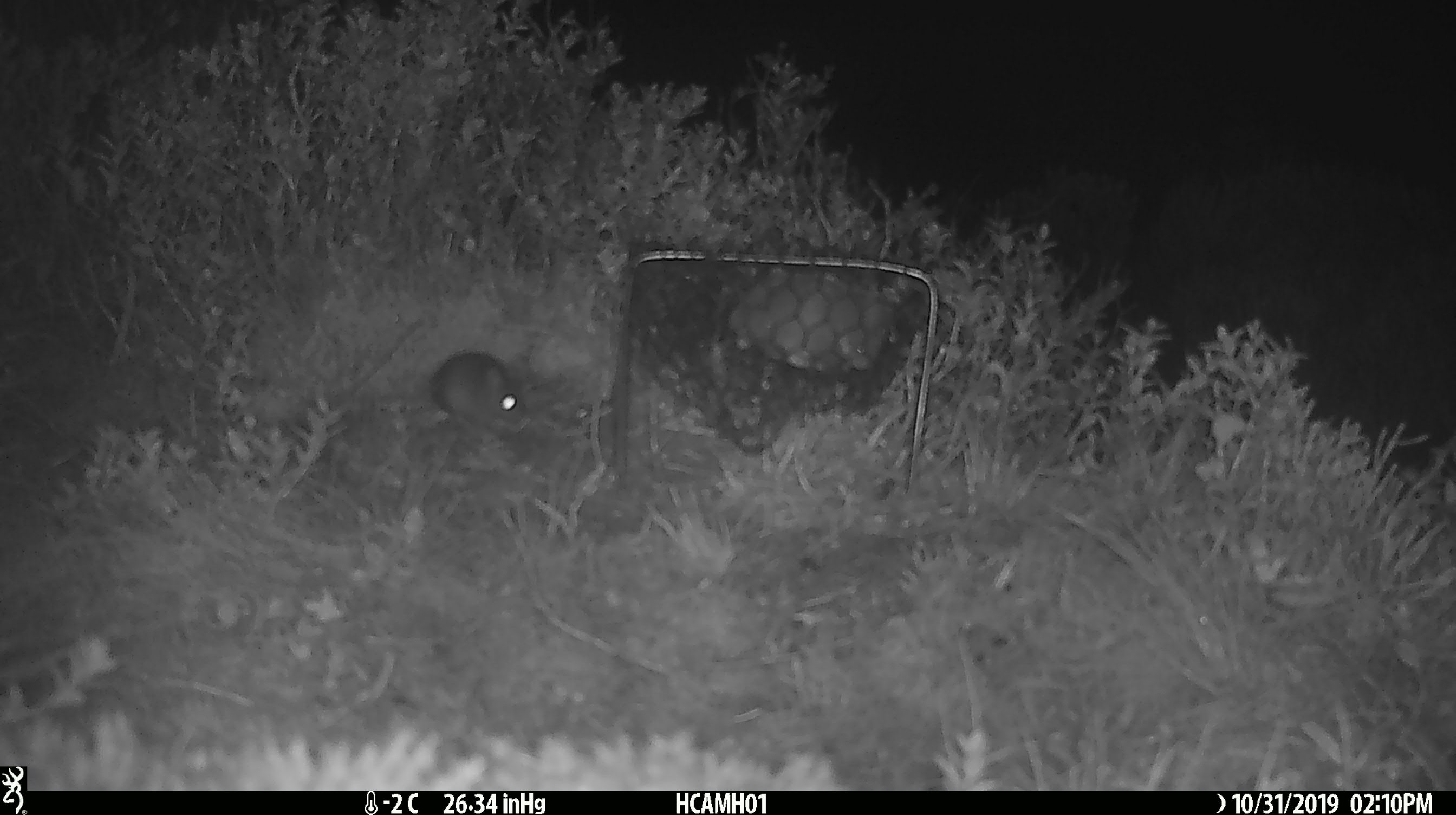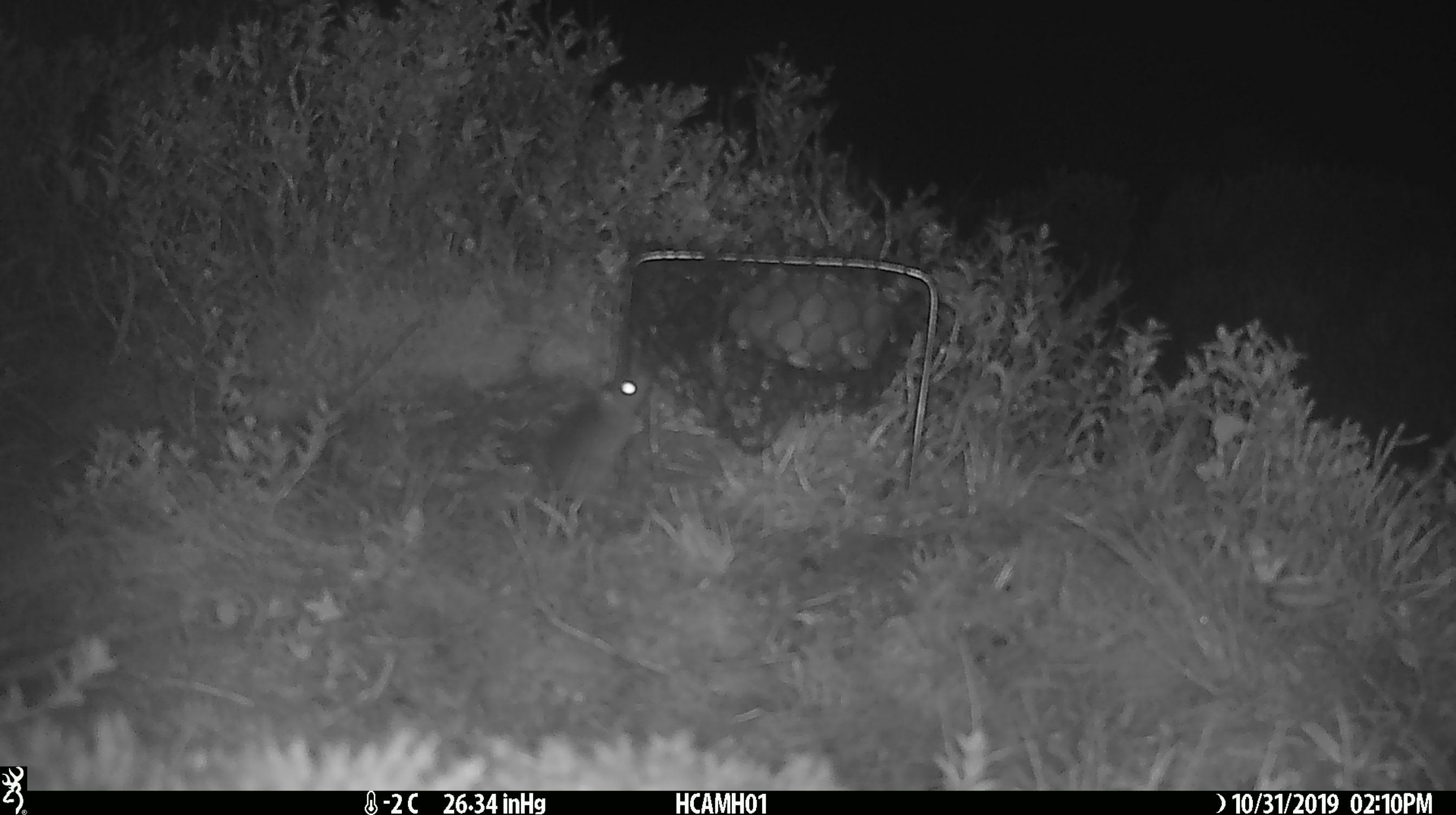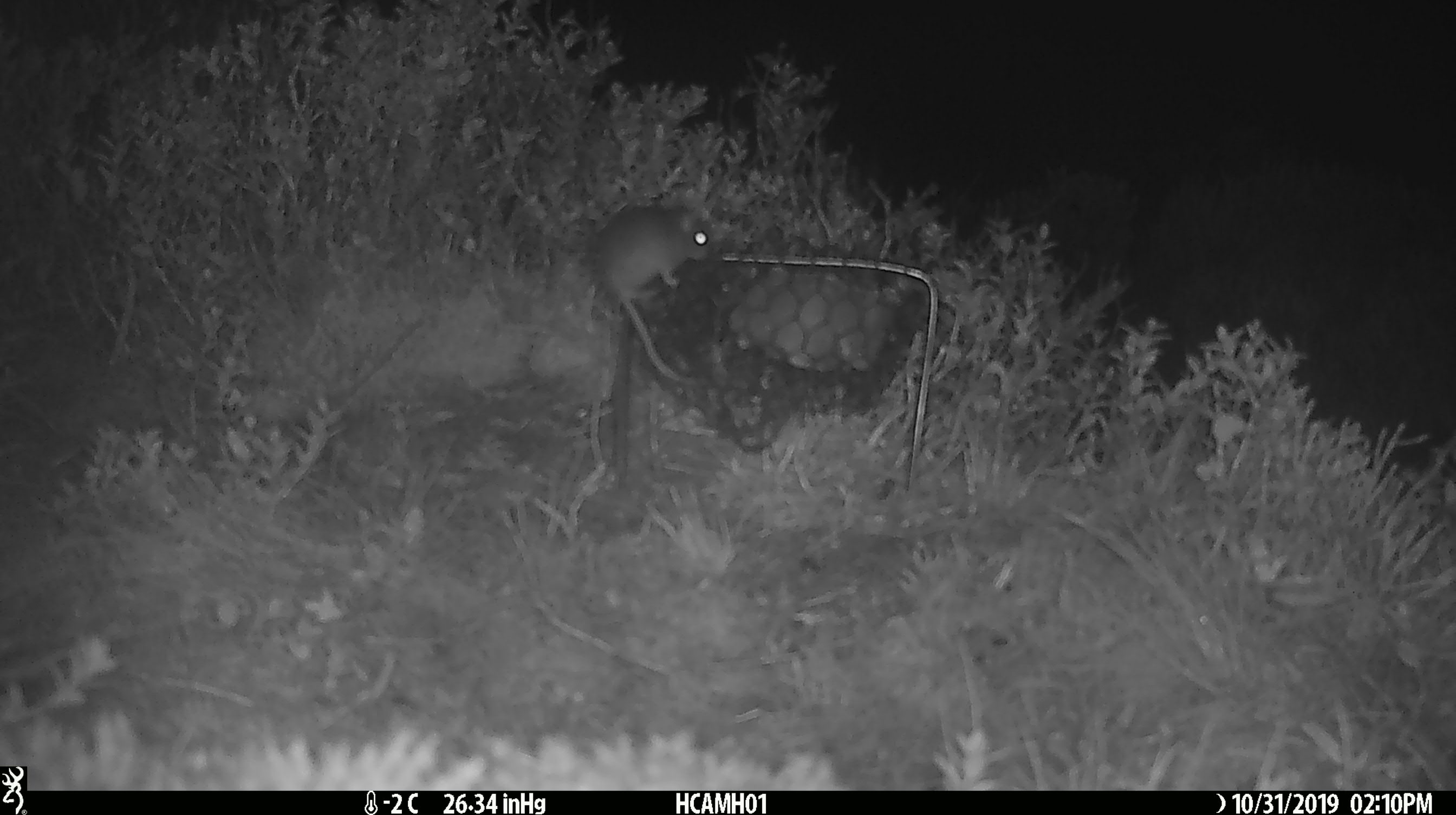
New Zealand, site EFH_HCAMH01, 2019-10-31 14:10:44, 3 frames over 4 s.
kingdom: Animalia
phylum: Chordata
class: Mammalia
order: Rodentia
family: Muridae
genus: Mus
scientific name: Mus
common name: mouse